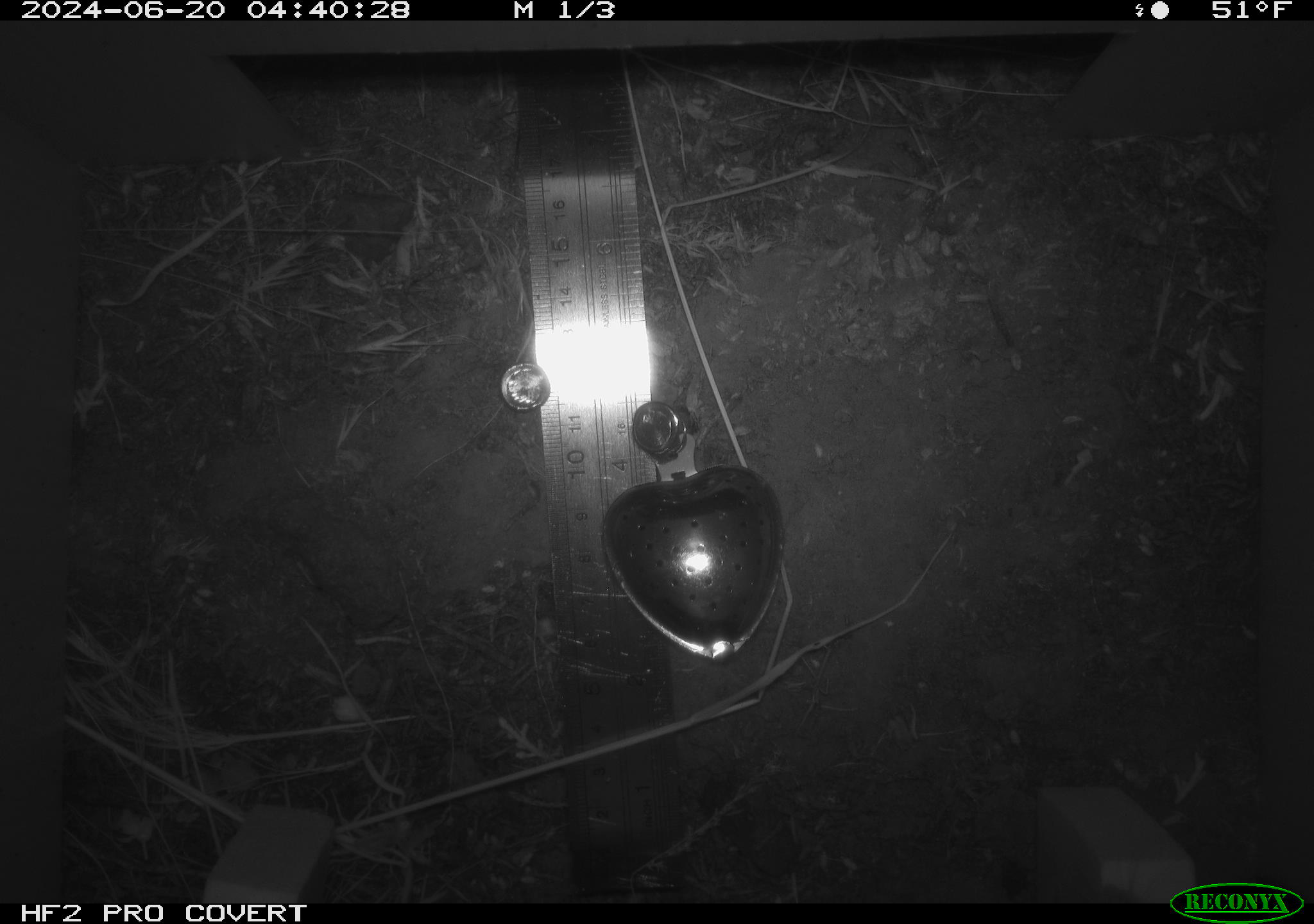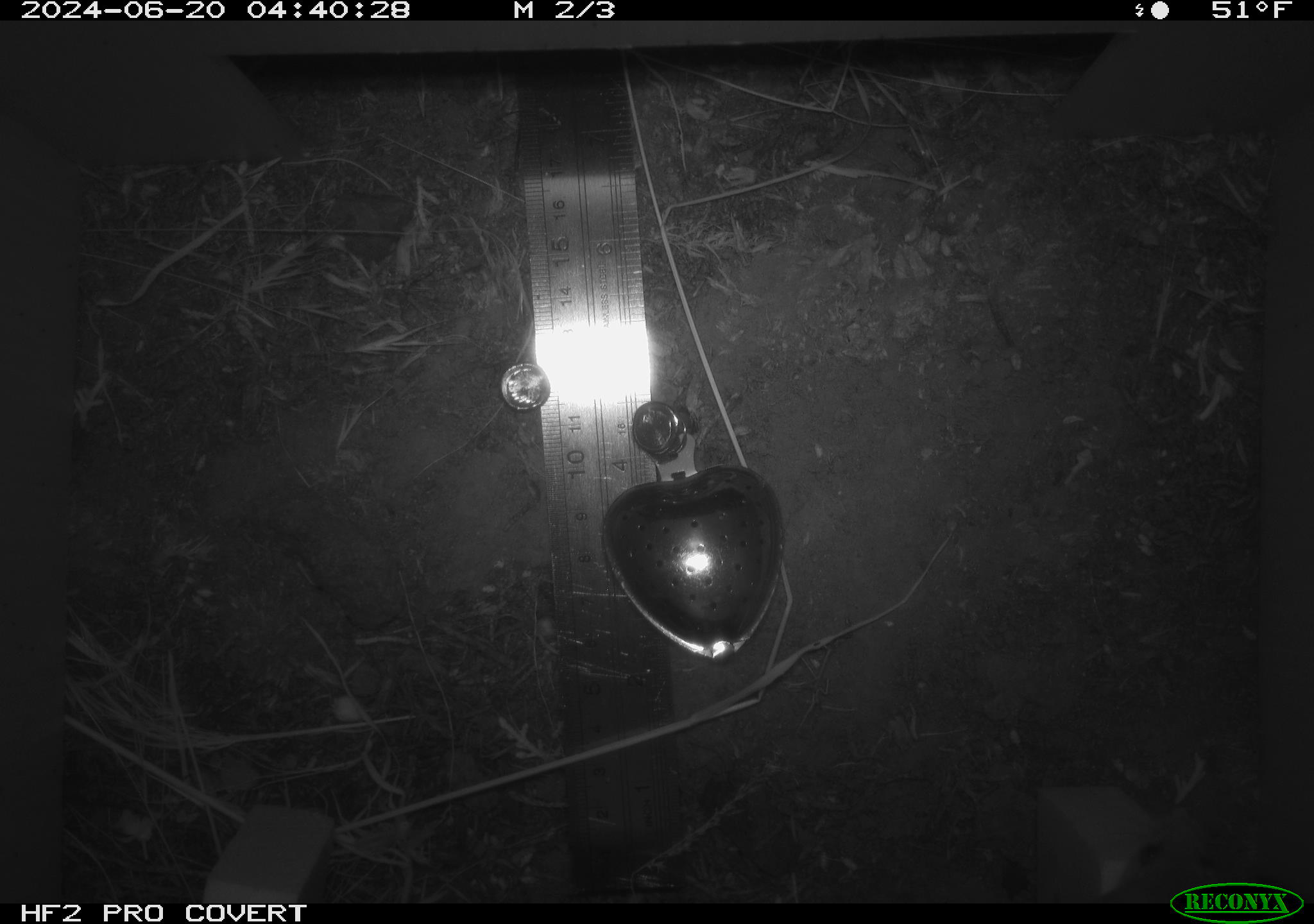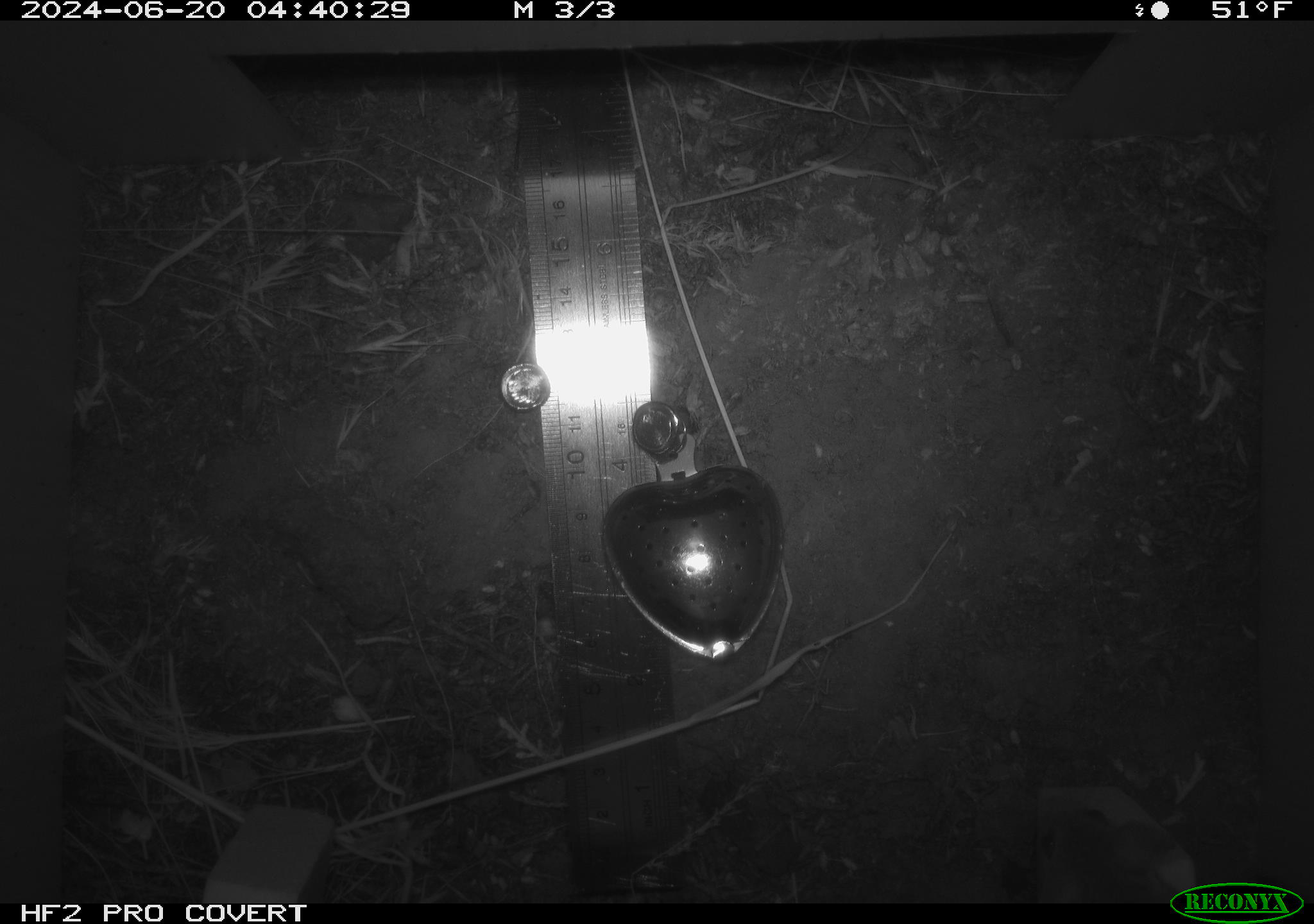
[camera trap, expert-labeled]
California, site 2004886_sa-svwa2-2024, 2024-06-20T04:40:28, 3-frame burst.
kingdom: Animalia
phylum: Chordata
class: Mammalia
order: Rodentia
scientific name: Rodentia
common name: mouse species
Mouse species (Rodentia).